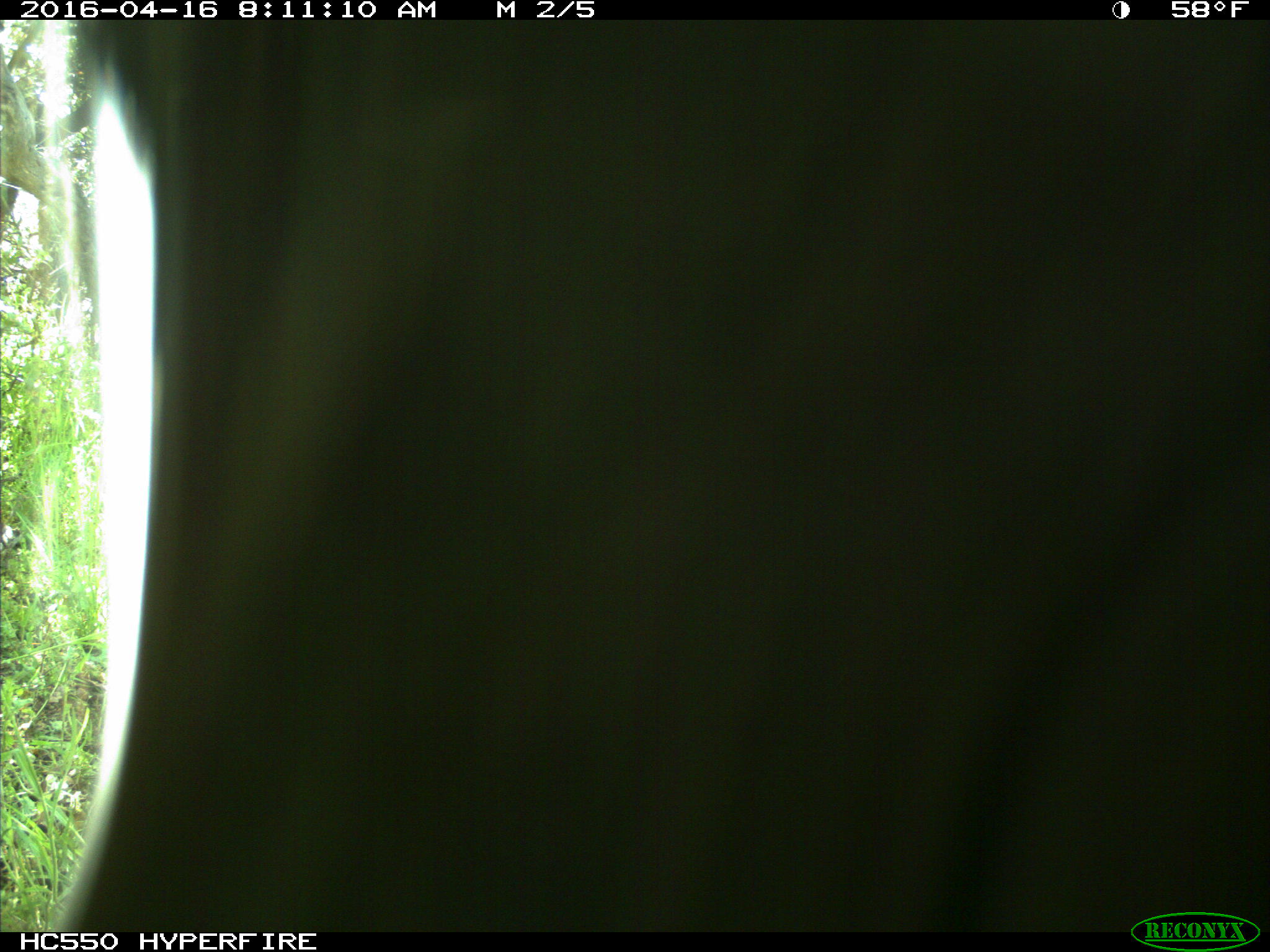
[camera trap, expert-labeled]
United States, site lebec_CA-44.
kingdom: Animalia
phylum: Chordata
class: Mammalia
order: Artiodactyla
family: Bovidae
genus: Bos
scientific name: Bos taurus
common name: domestic cow